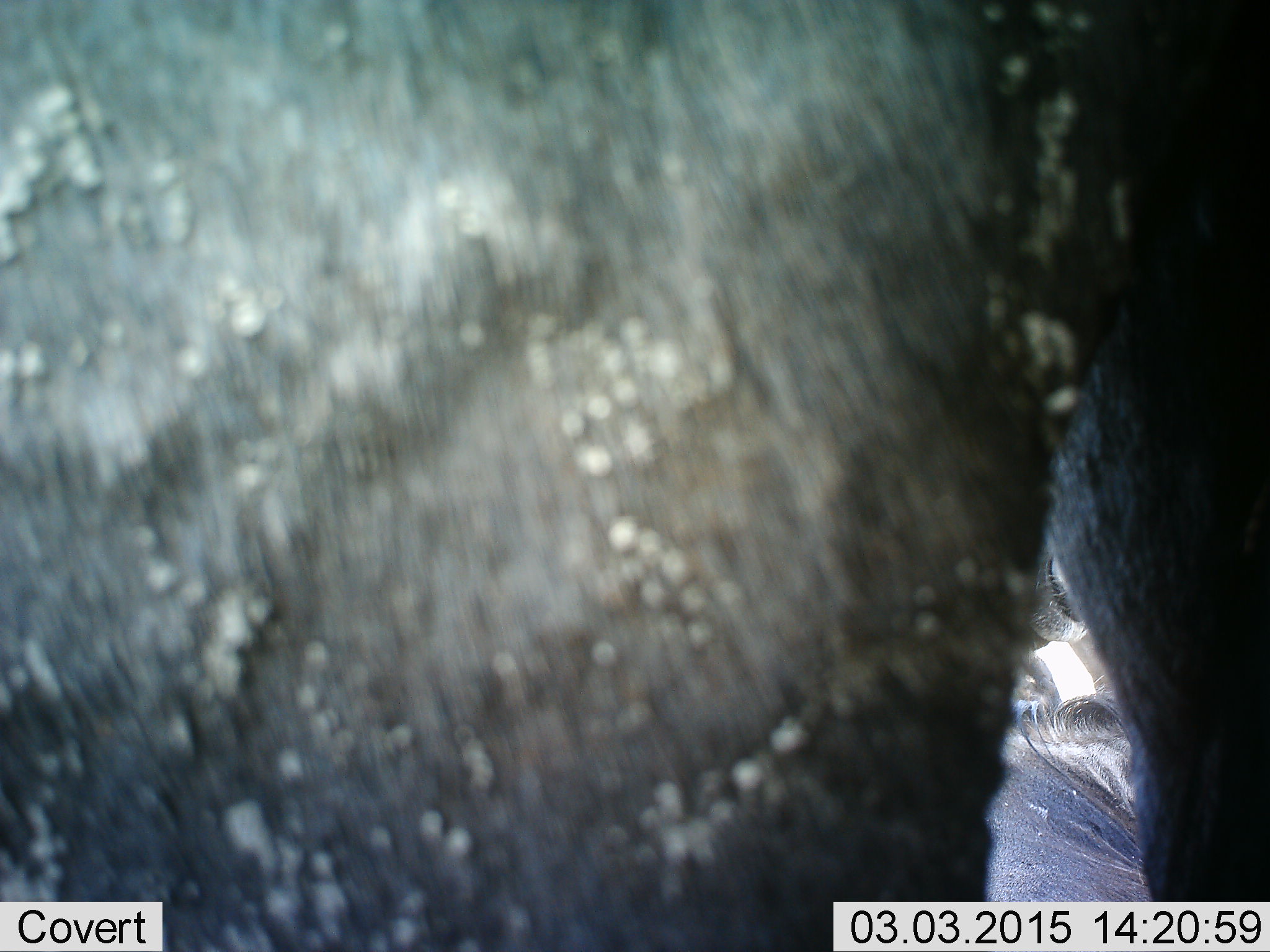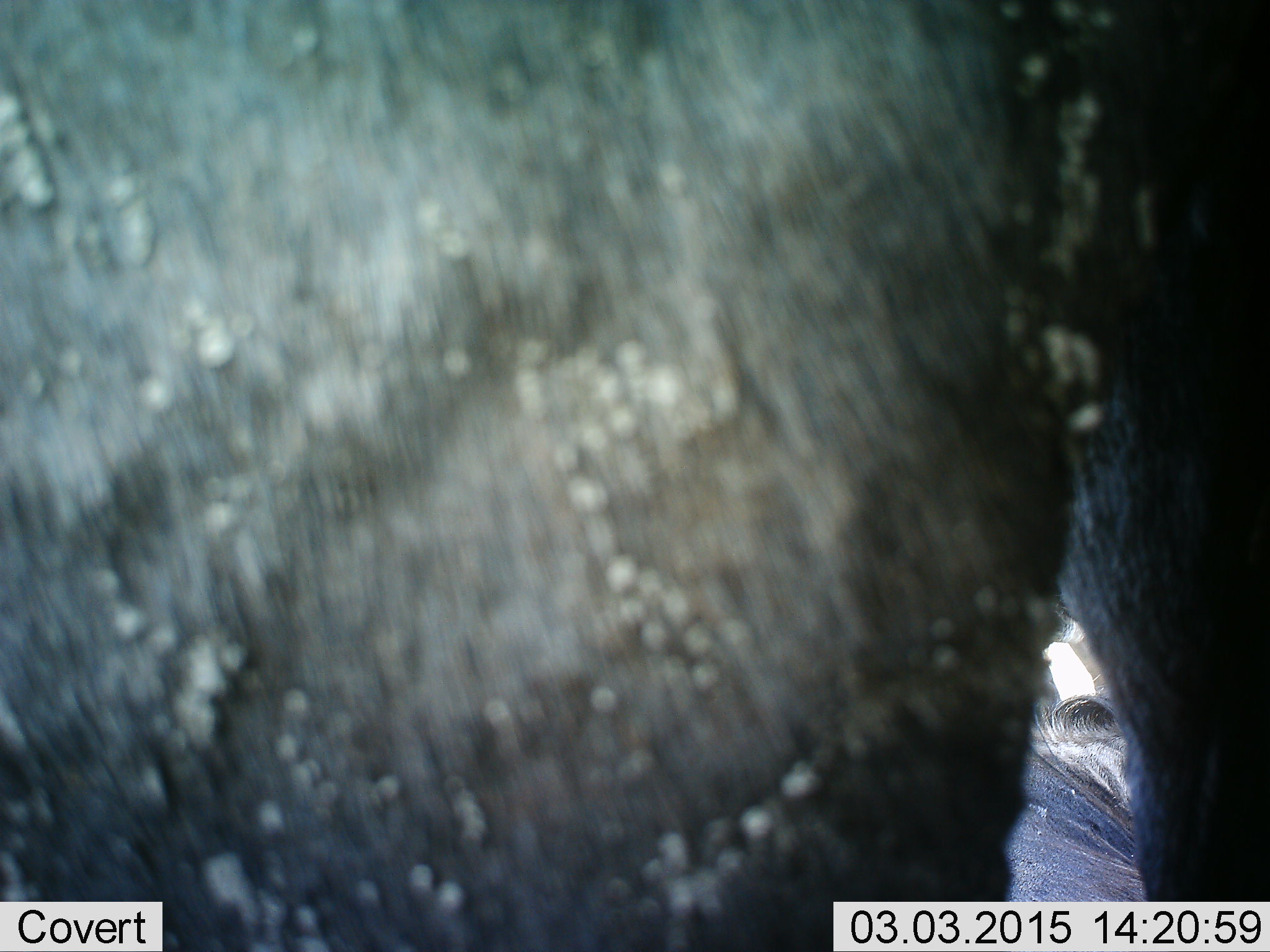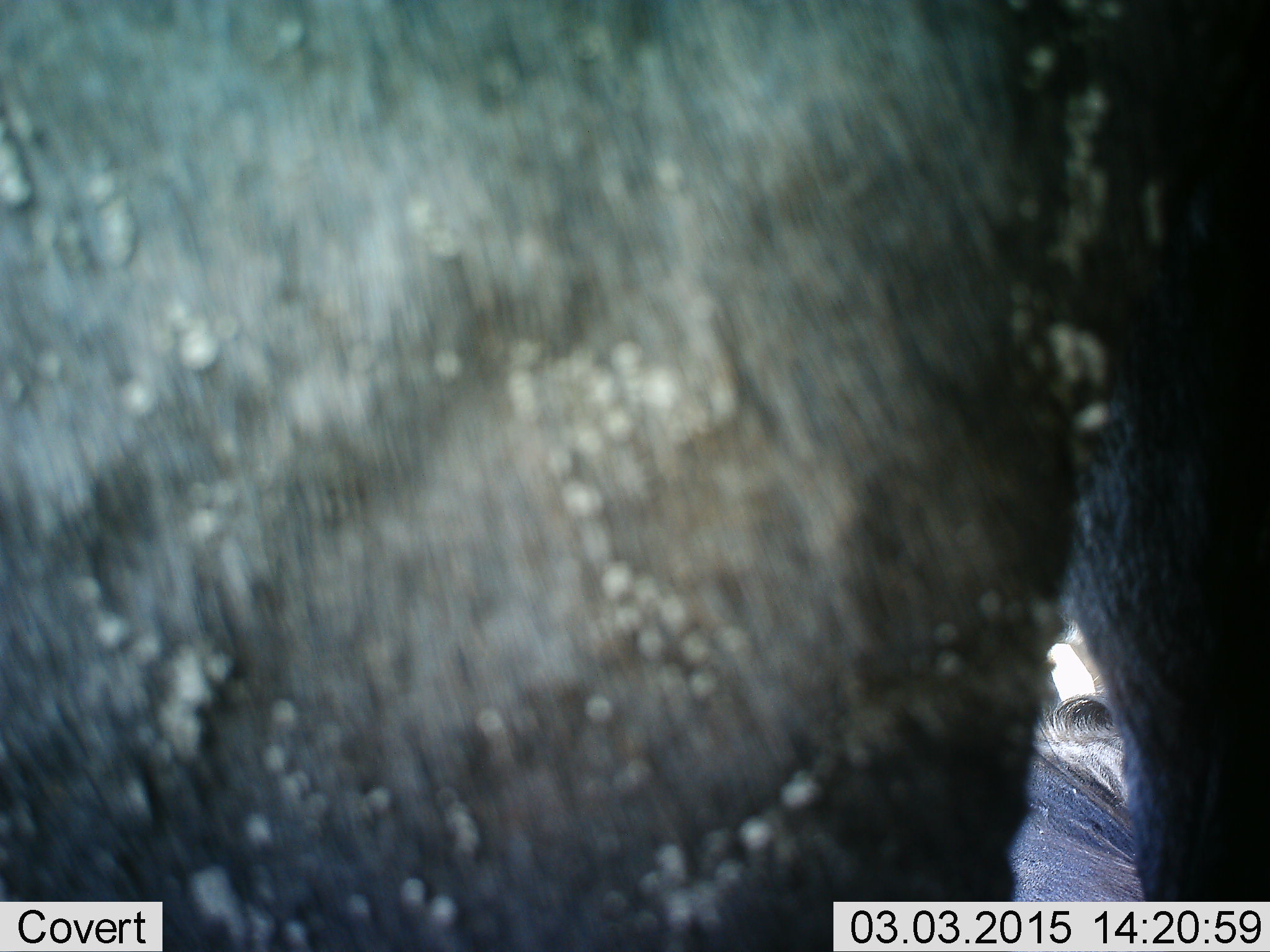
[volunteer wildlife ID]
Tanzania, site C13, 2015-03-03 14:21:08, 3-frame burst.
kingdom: Animalia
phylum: Chordata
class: Mammalia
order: Artiodactyla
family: Bovidae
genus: Connochaetes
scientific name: Connochaetes taurinus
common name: blue wildebeest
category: wildebeest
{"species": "wildebeest (blue wildebeest) (Connochaetes taurinus)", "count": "2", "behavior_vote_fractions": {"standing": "90%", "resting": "60%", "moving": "0%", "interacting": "0%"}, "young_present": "0%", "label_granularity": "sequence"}